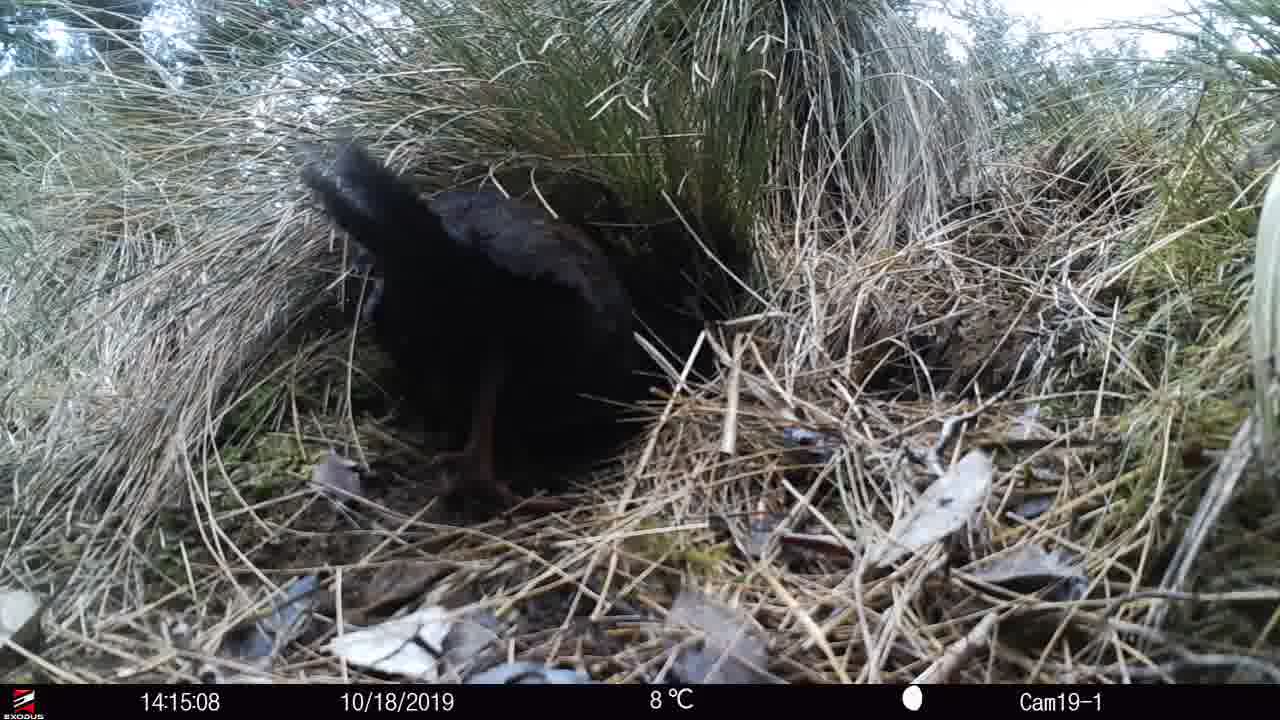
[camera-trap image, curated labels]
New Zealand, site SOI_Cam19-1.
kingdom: Animalia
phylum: Chordata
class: Aves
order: Gruiformes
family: Rallidae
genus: Gallirallus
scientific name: Gallirallus australis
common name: weka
Weka (Gallirallus australis).